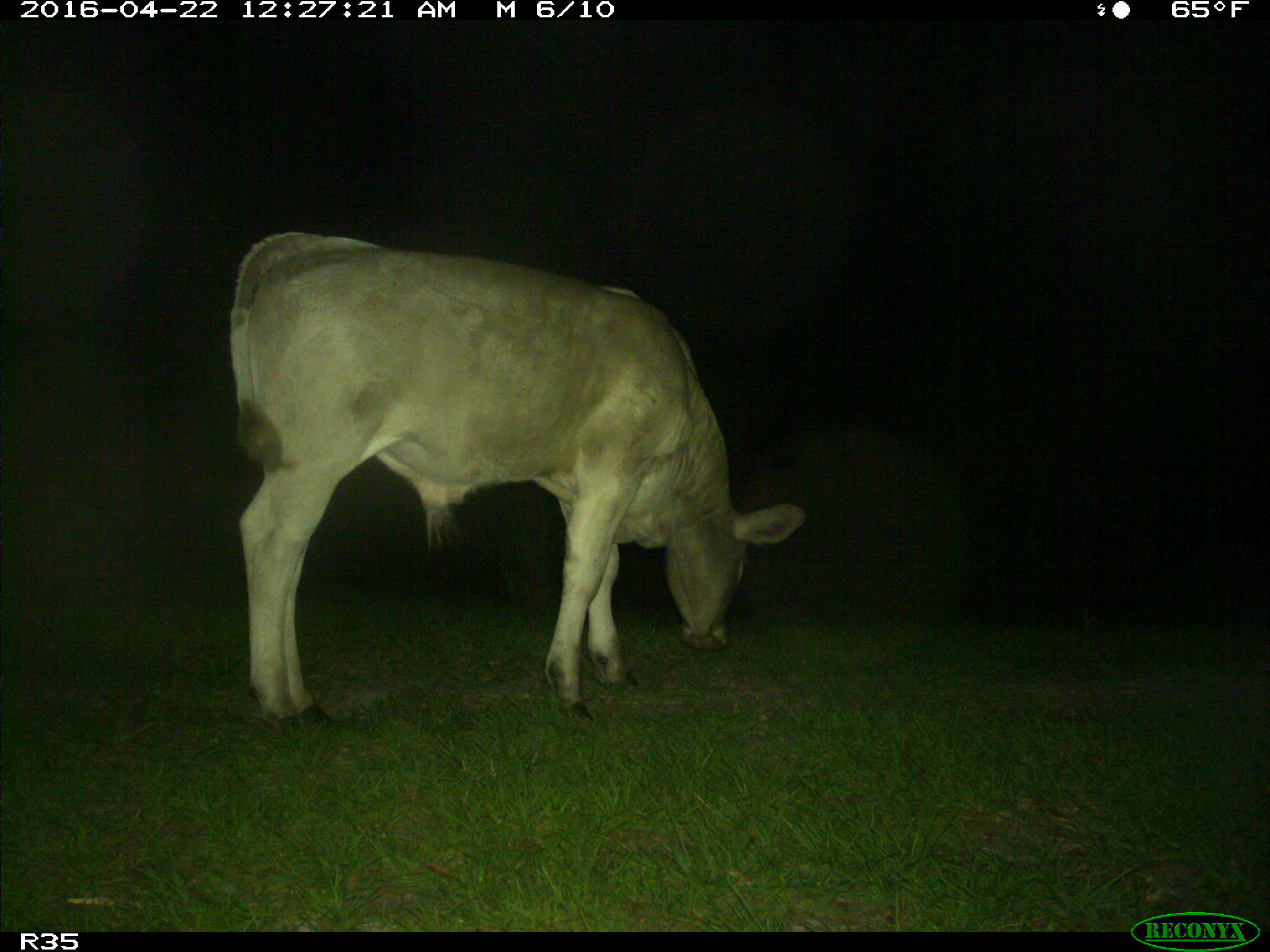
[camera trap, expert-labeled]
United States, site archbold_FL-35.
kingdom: Animalia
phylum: Chordata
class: Mammalia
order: Artiodactyla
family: Bovidae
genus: Bos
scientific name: Bos taurus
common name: domestic cow